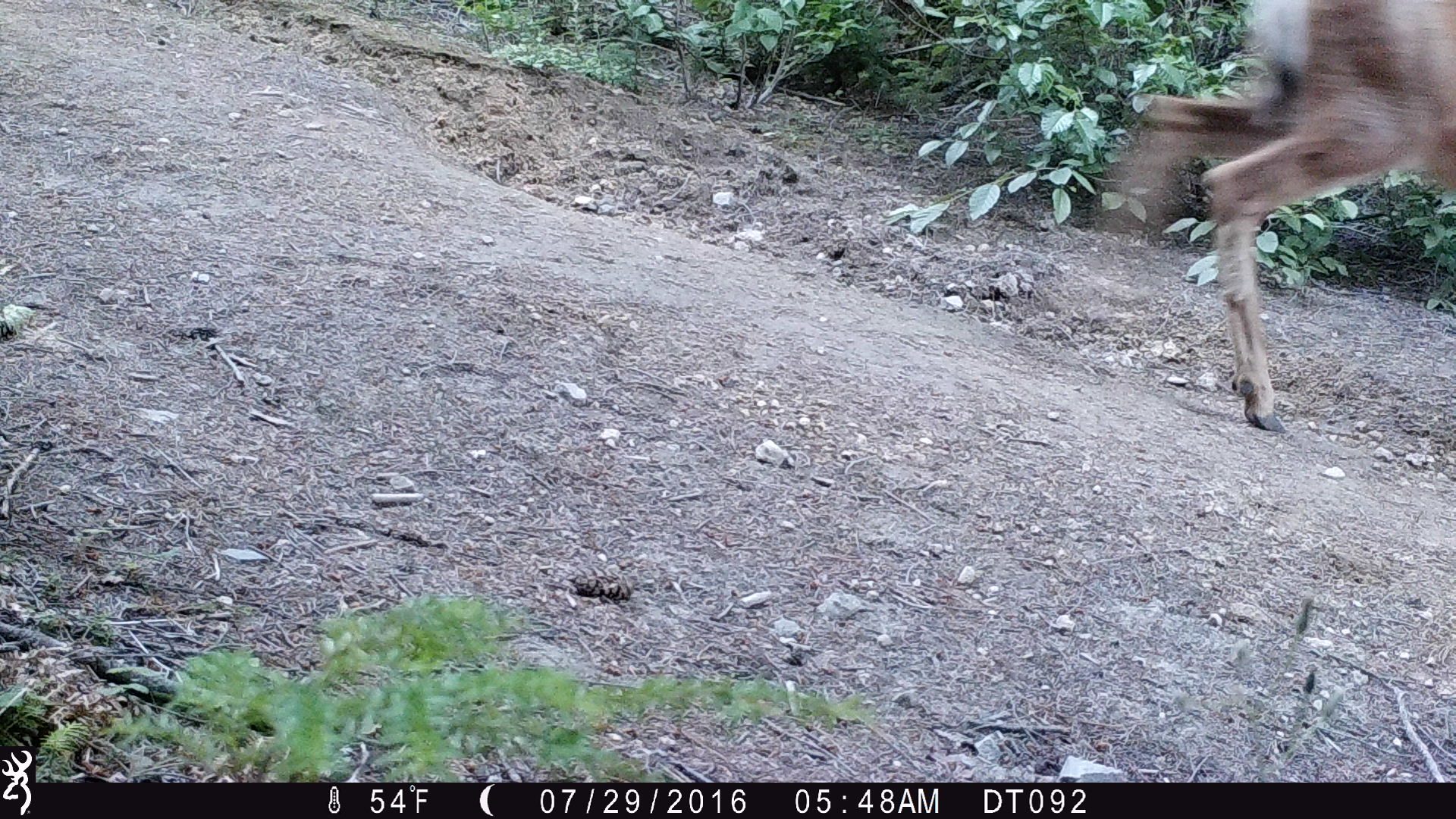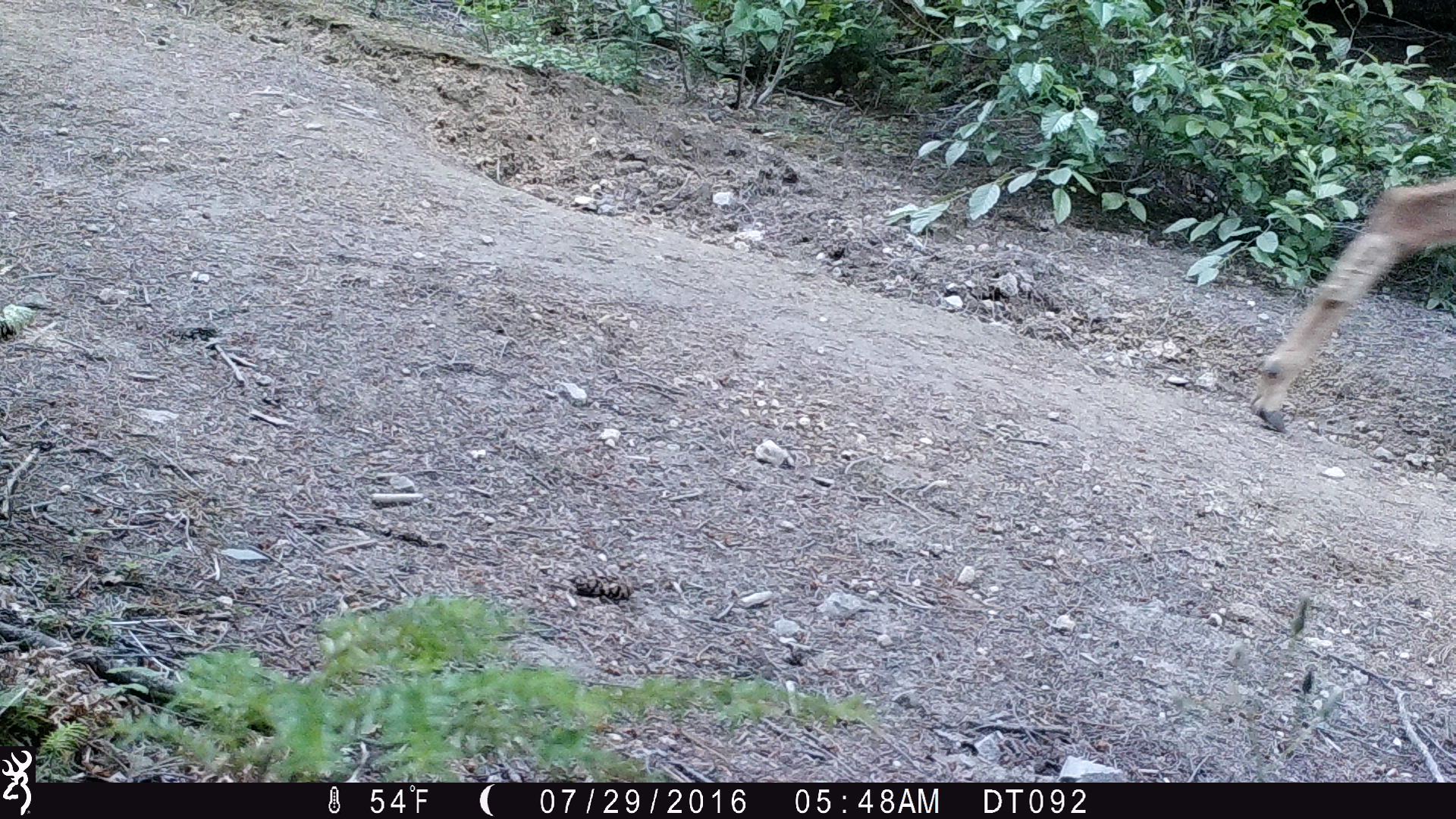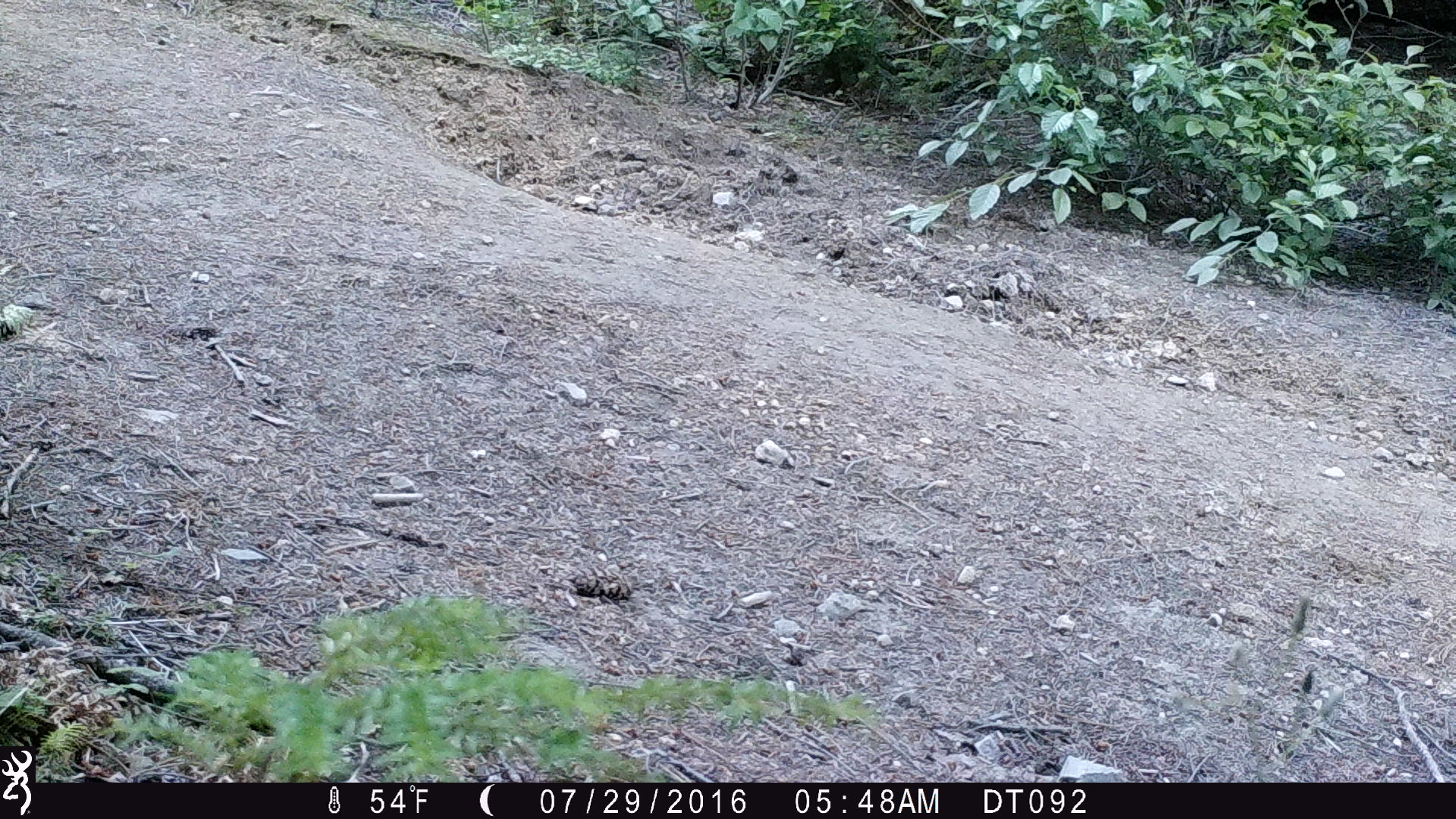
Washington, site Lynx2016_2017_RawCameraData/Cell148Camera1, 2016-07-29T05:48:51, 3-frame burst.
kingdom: Animalia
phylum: Chordata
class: Mammalia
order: Artiodactyla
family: Cervidae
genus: Odocoileus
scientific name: Odocoileus hemionus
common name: mule deer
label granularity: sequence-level